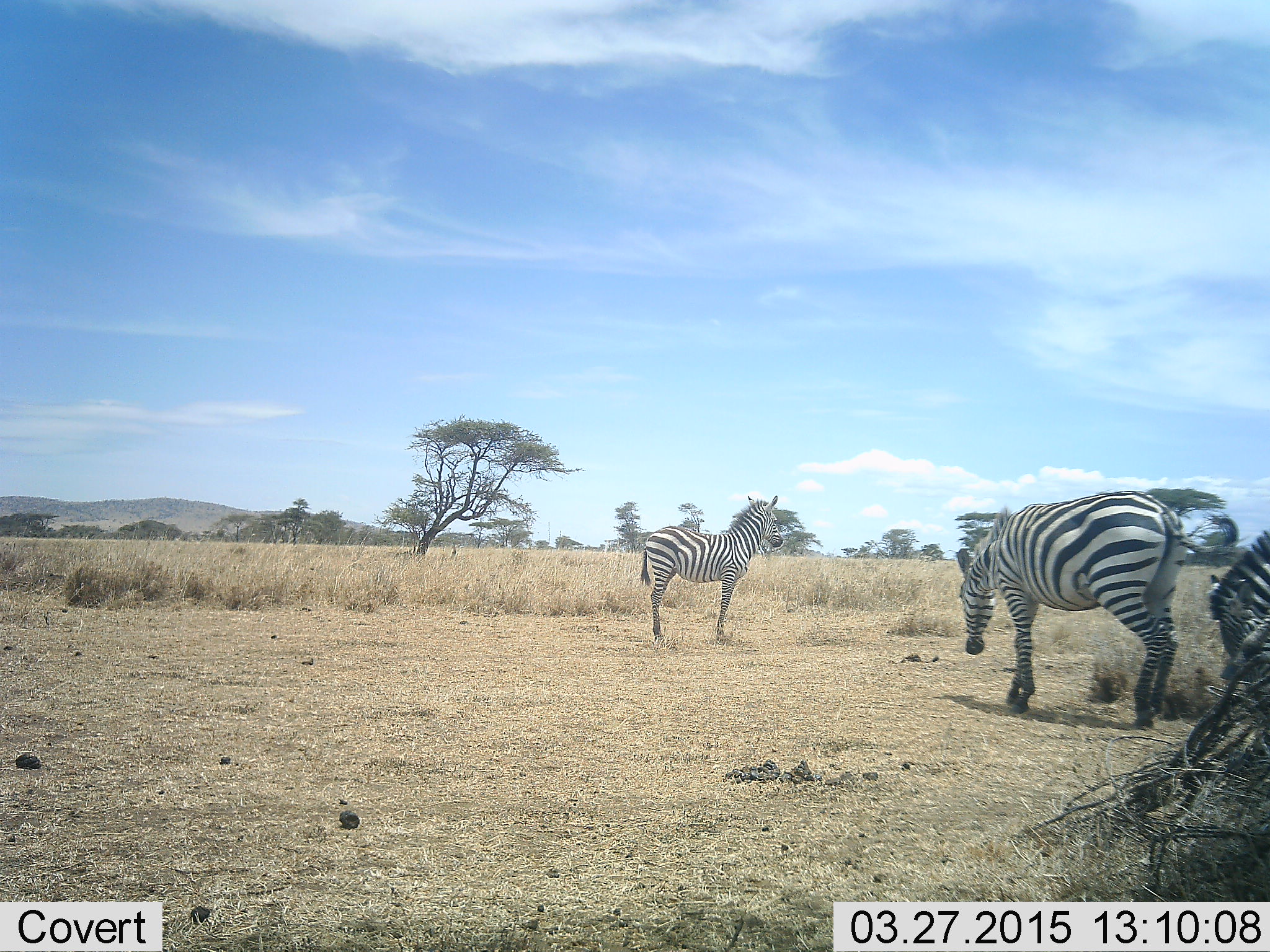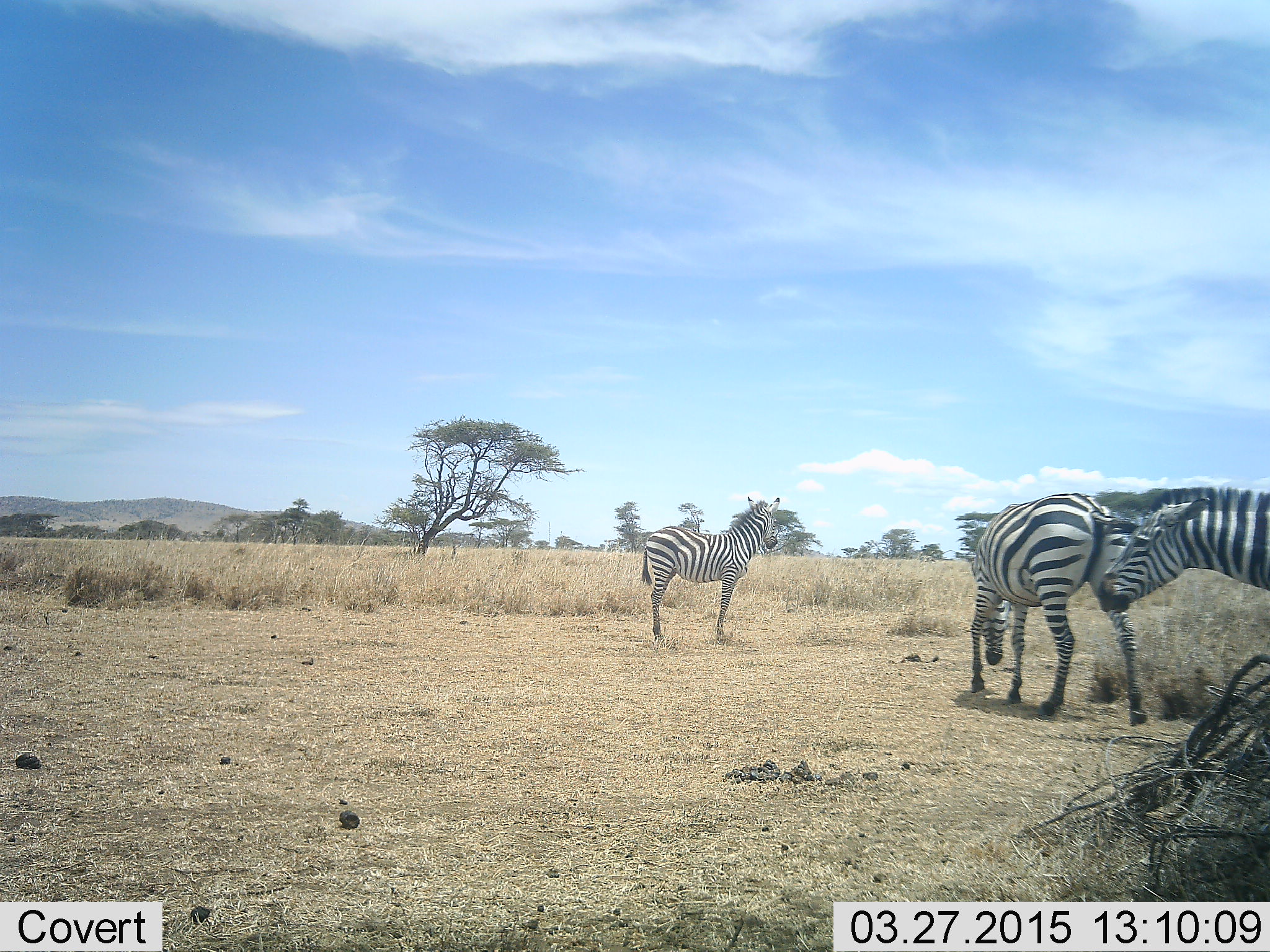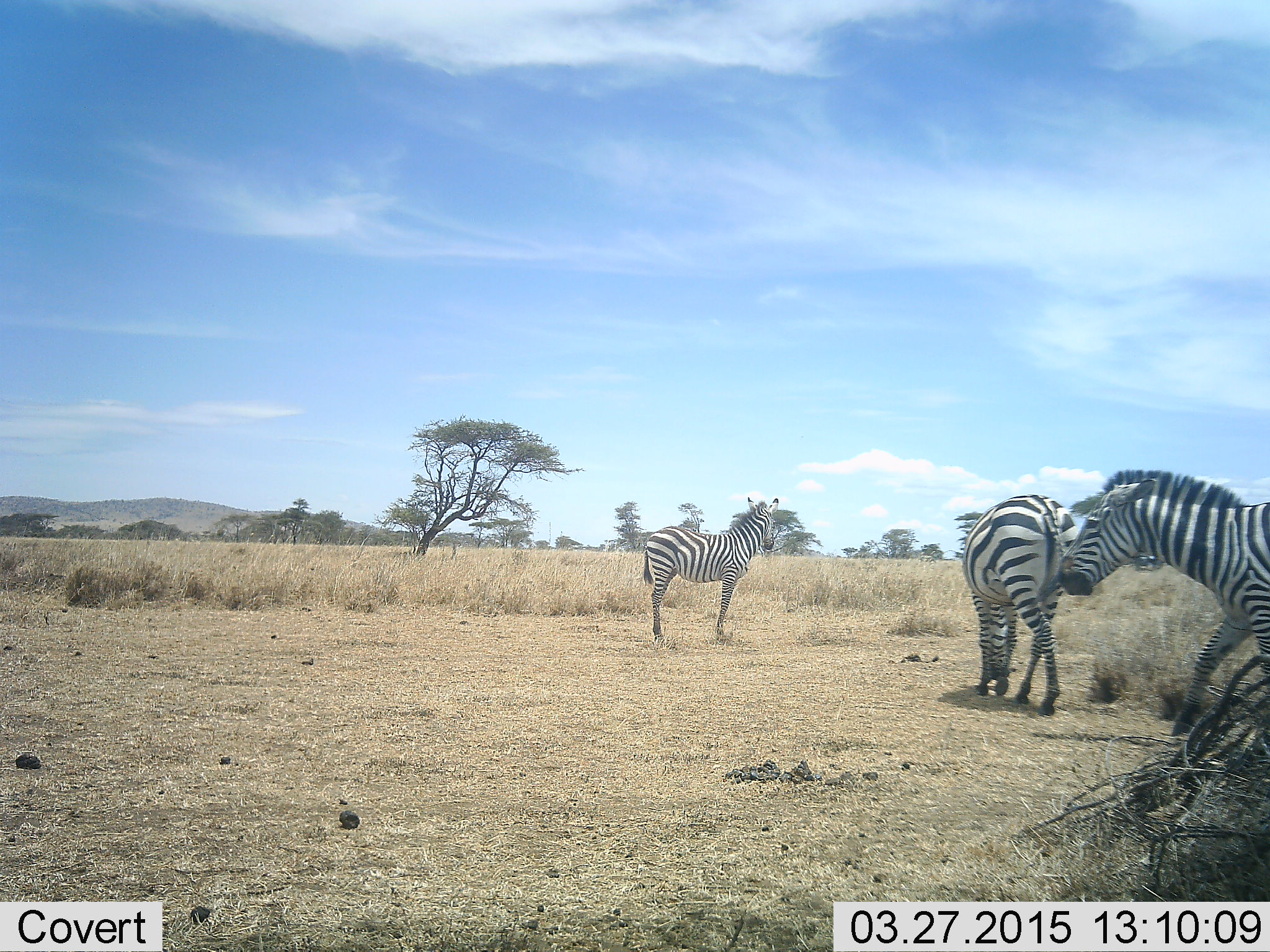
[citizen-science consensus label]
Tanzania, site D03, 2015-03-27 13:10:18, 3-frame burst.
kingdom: Animalia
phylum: Chordata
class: Mammalia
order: Perissodactyla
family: Equidae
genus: Equus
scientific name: Equus quagga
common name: plains zebra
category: zebra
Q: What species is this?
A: Zebra (plains zebra) (Equus quagga).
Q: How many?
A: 3.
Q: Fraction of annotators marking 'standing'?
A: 90%.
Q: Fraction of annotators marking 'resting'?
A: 0%.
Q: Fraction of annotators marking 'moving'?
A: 60%.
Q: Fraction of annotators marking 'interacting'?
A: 10%.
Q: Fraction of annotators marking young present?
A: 20%.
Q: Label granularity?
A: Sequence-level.